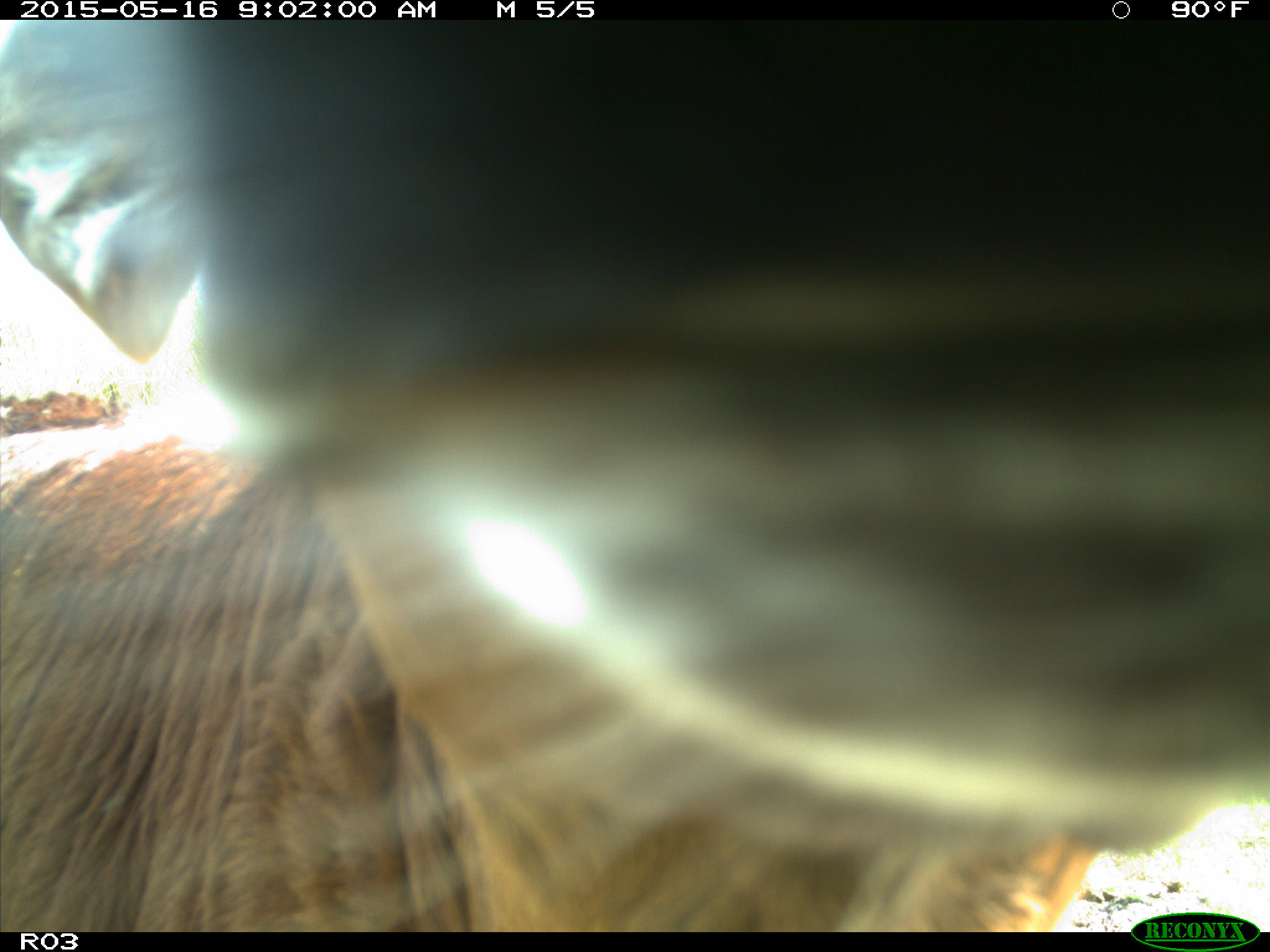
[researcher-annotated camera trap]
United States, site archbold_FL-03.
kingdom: Animalia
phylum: Chordata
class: Mammalia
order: Artiodactyla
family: Bovidae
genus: Bos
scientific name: Bos taurus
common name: domestic cow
Bos taurus (domestic cow).